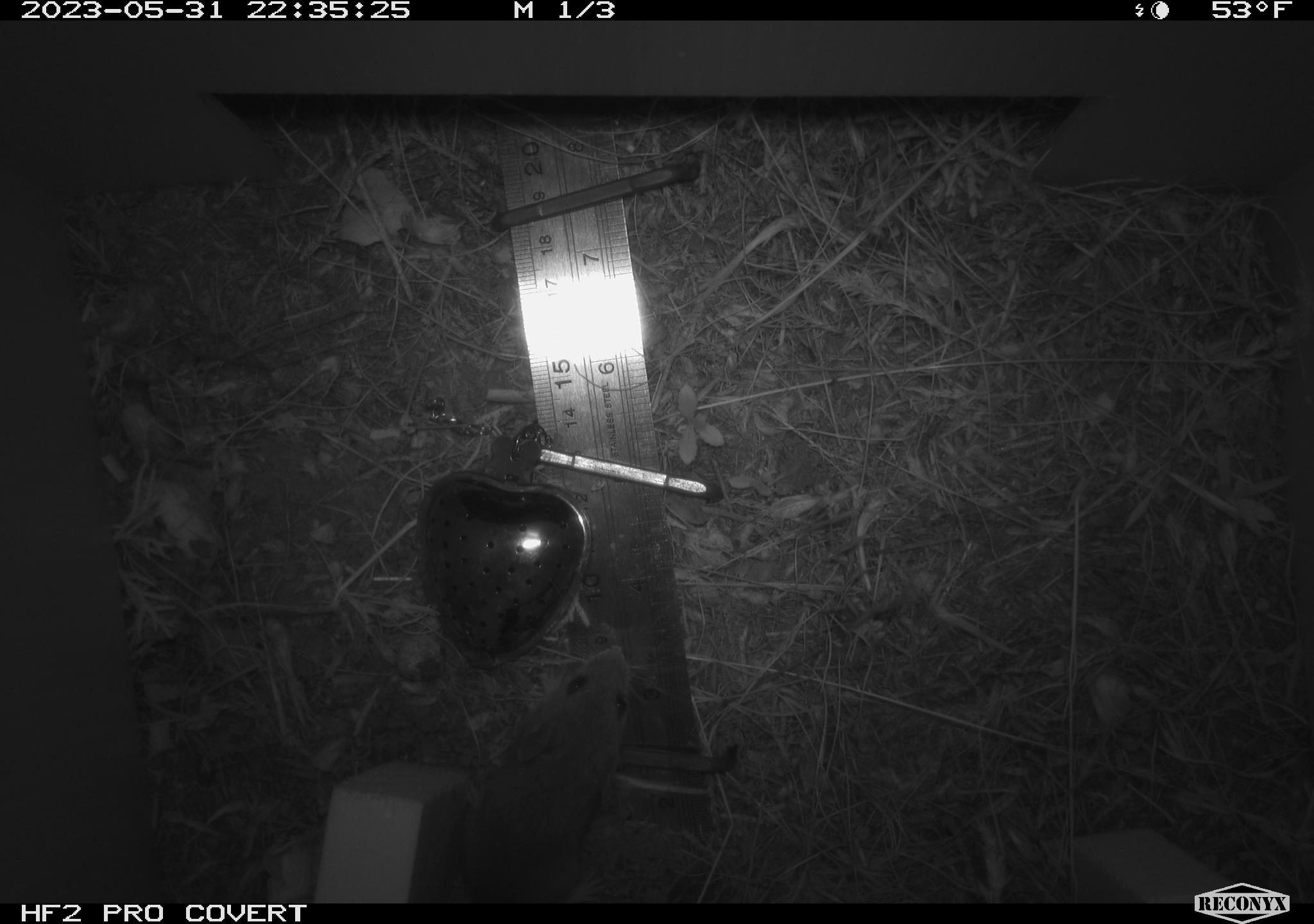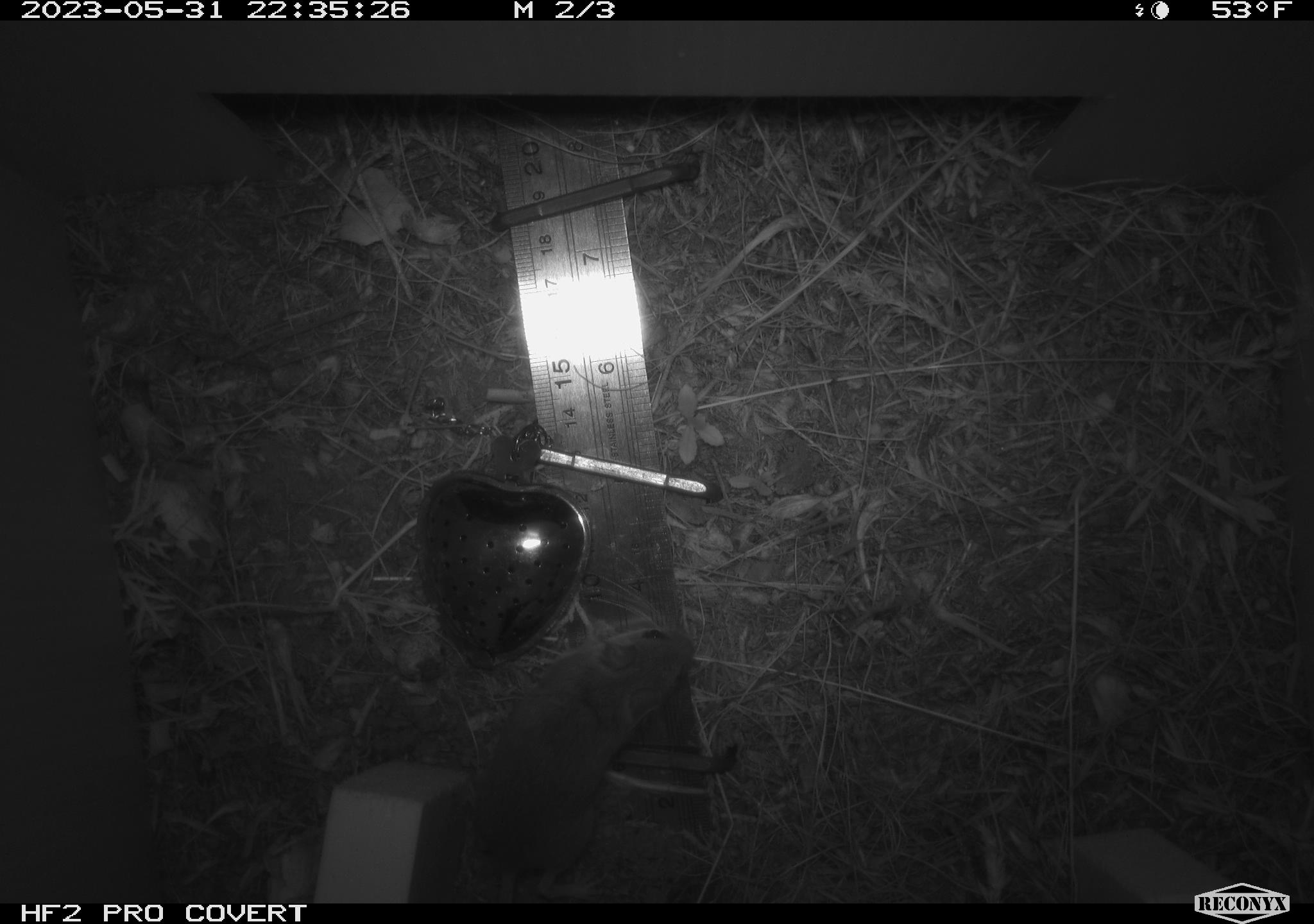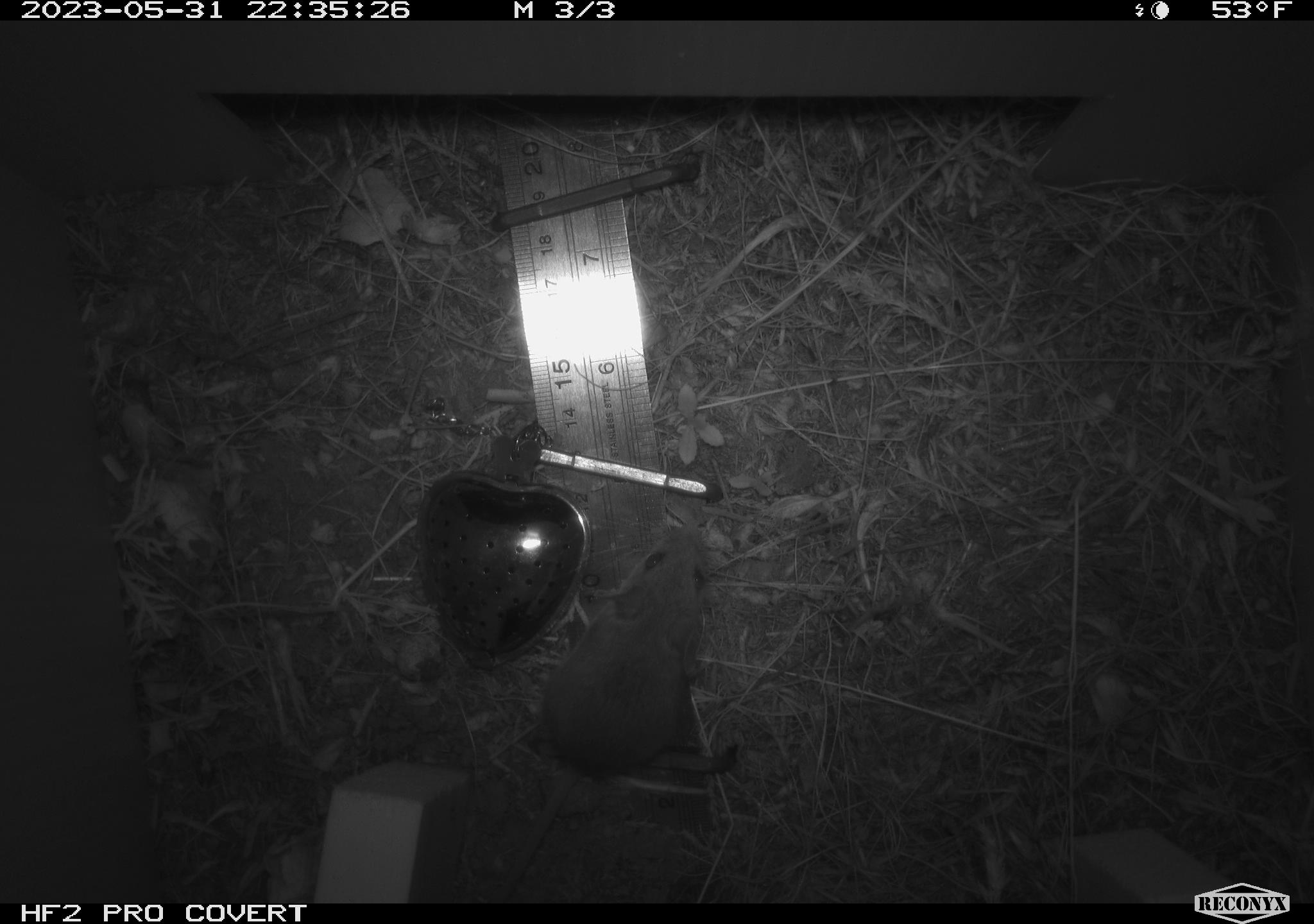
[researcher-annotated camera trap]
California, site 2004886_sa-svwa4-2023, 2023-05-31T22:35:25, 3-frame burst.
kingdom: Animalia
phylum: Chordata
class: Mammalia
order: Rodentia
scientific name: Rodentia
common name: mouse species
Mouse species (Rodentia).